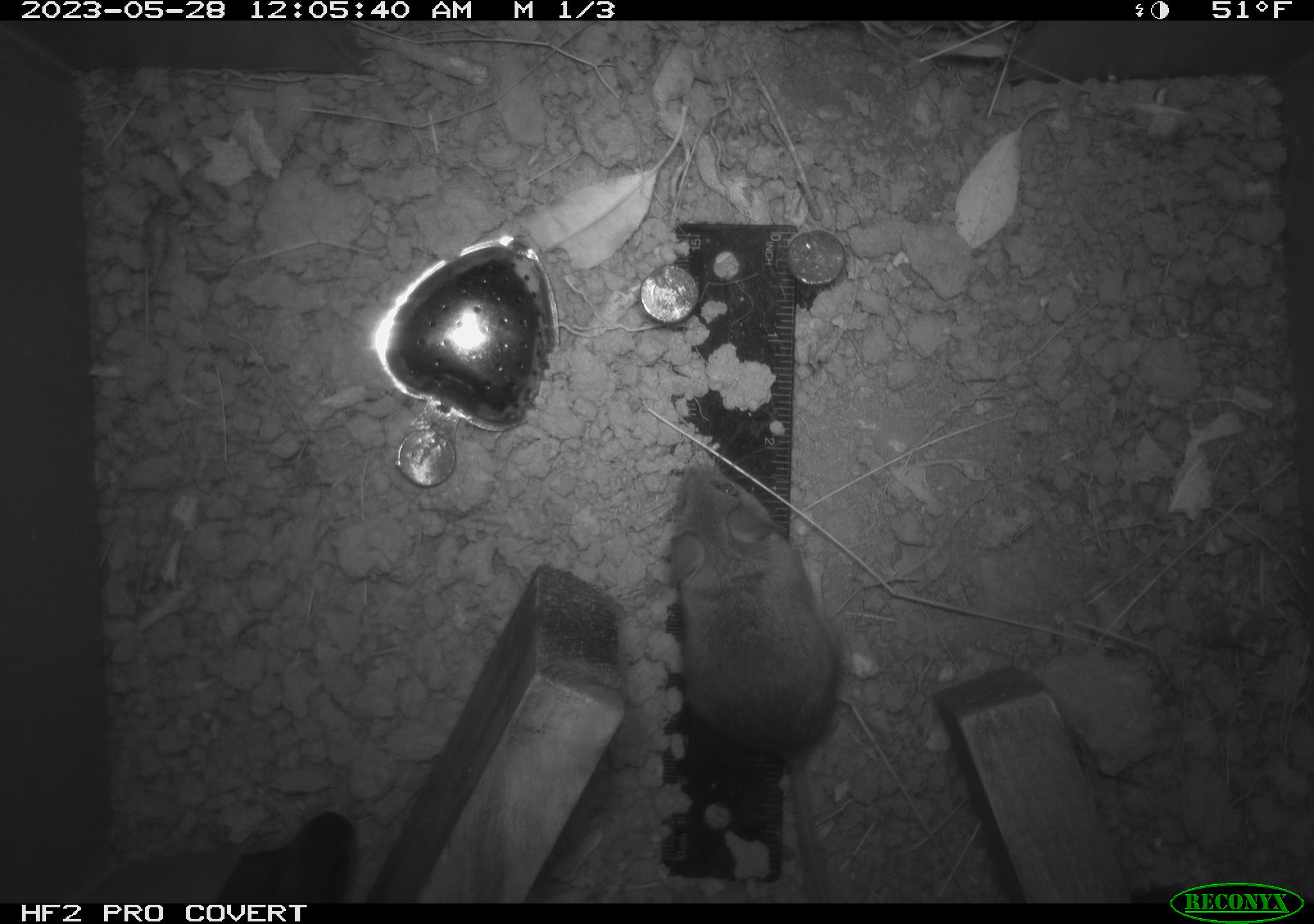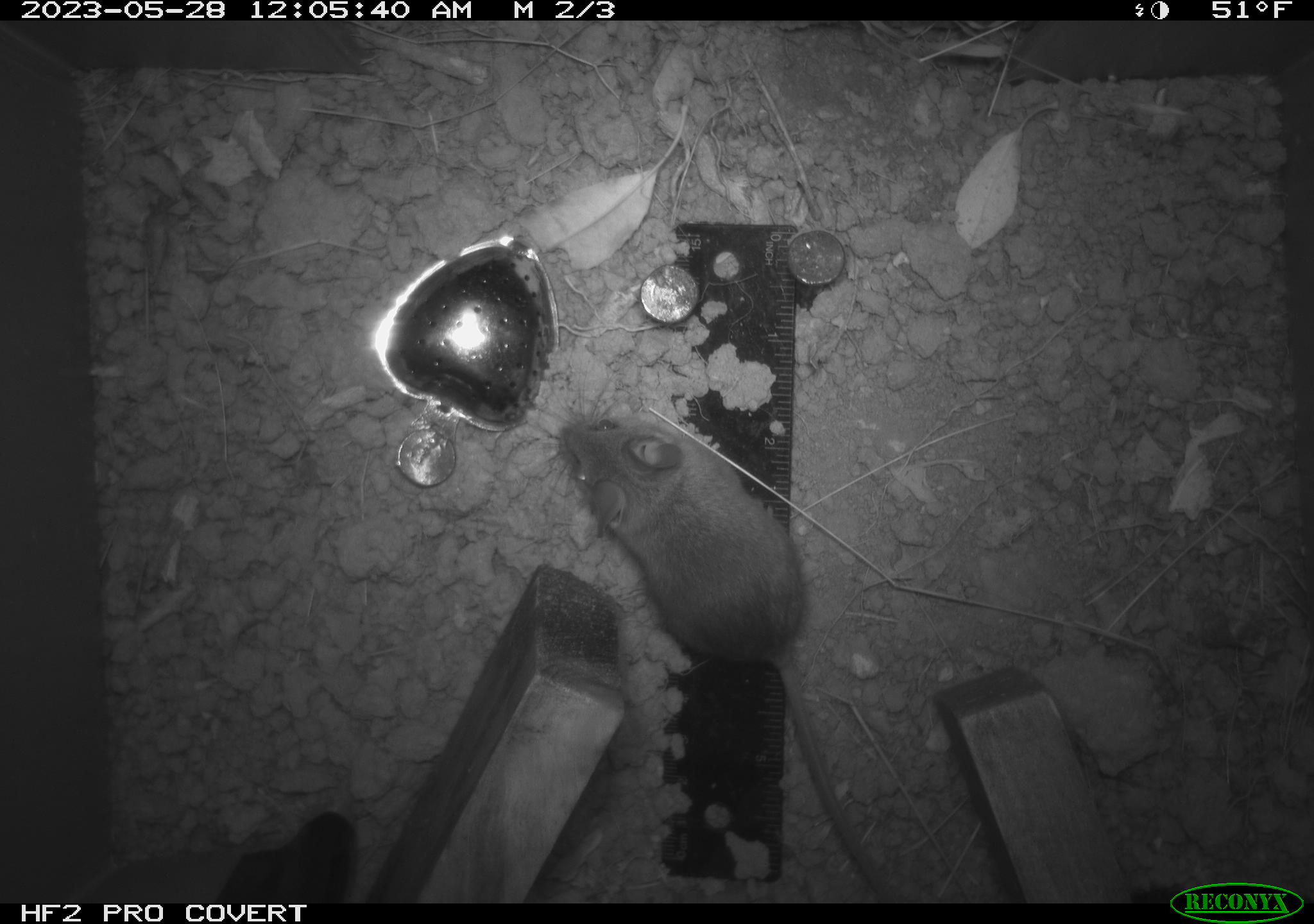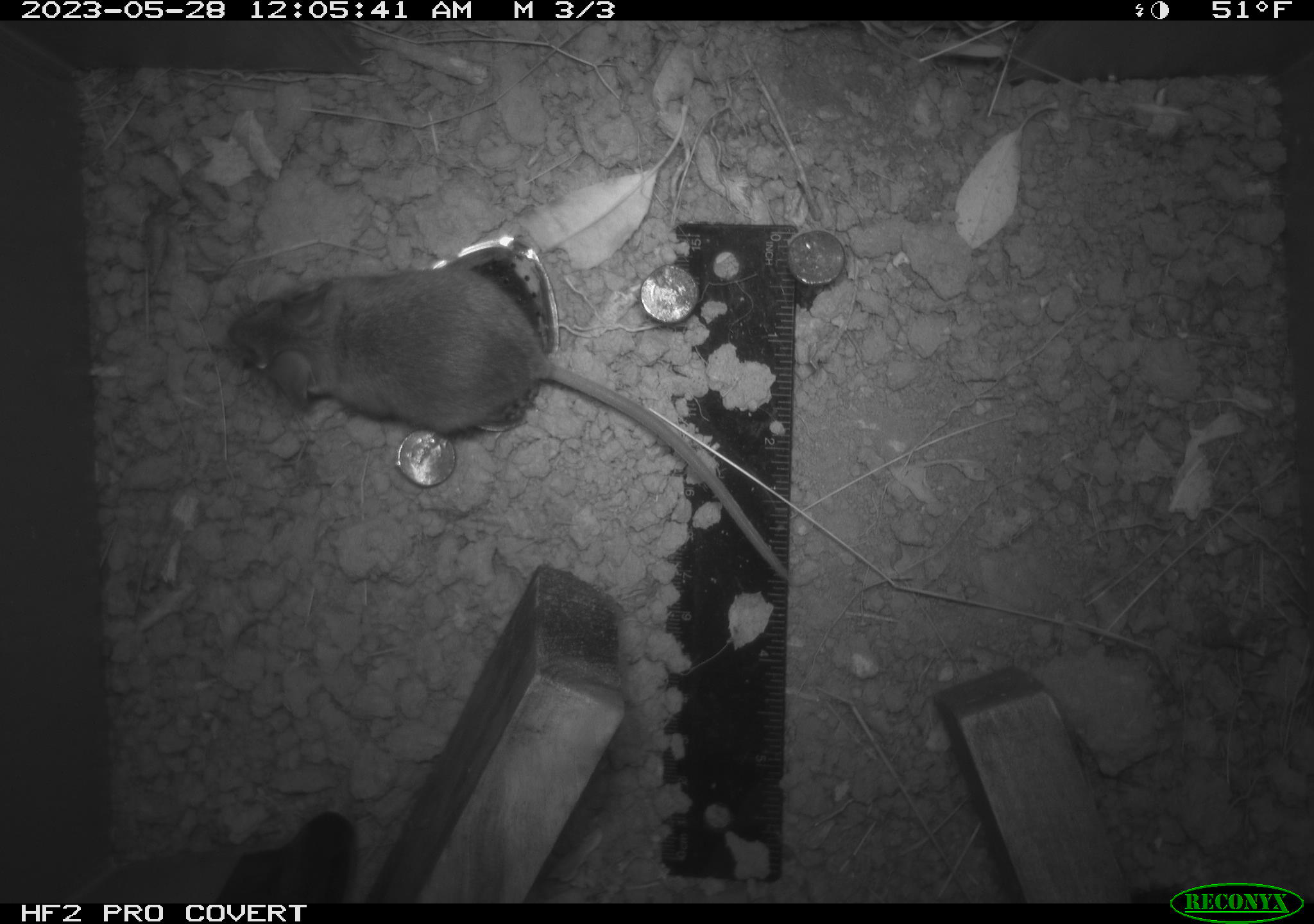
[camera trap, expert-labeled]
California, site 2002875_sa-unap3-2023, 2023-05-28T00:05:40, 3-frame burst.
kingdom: Animalia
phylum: Chordata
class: Mammalia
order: Rodentia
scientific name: Rodentia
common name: mouse species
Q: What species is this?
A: Mouse species (Rodentia).